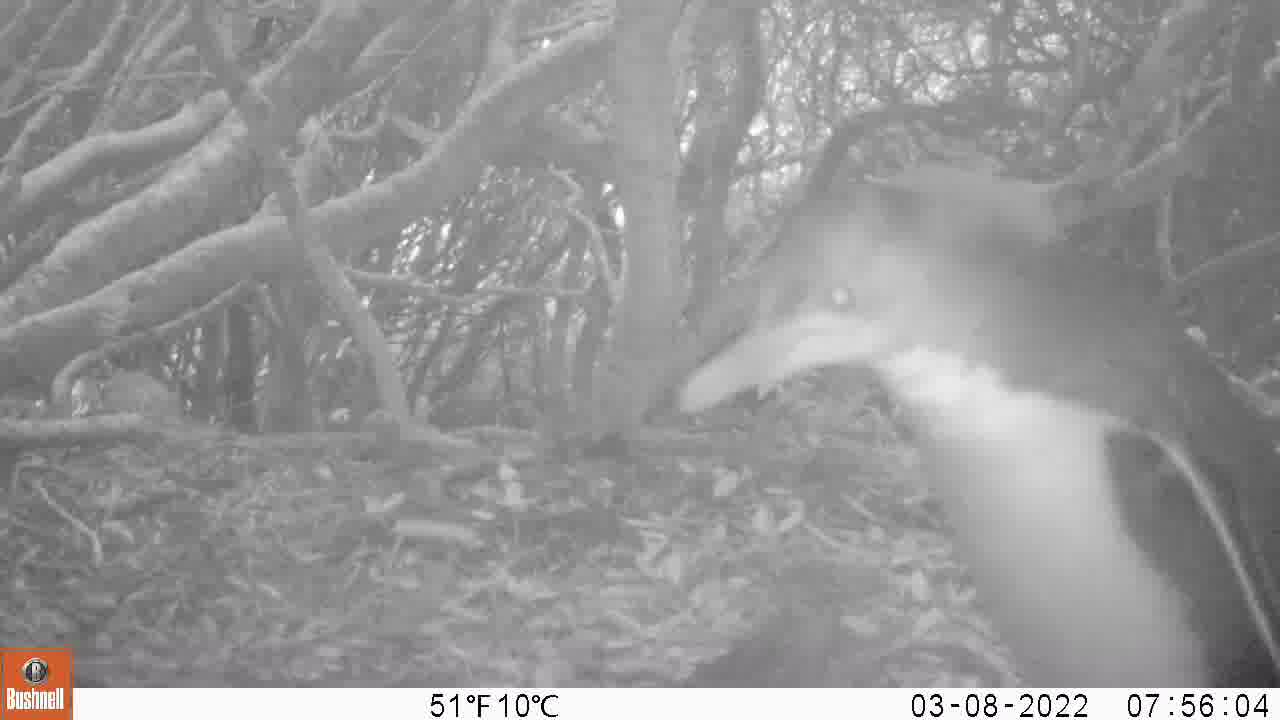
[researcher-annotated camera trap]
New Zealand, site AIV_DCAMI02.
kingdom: Animalia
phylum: Chordata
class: Aves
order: Sphenisciformes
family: Spheniscidae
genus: Megadyptes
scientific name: Megadyptes antipodes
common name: yellow-eyed penguin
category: yellow eyed penguin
Yellow eyed penguin (yellow-eyed penguin) (Megadyptes antipodes).